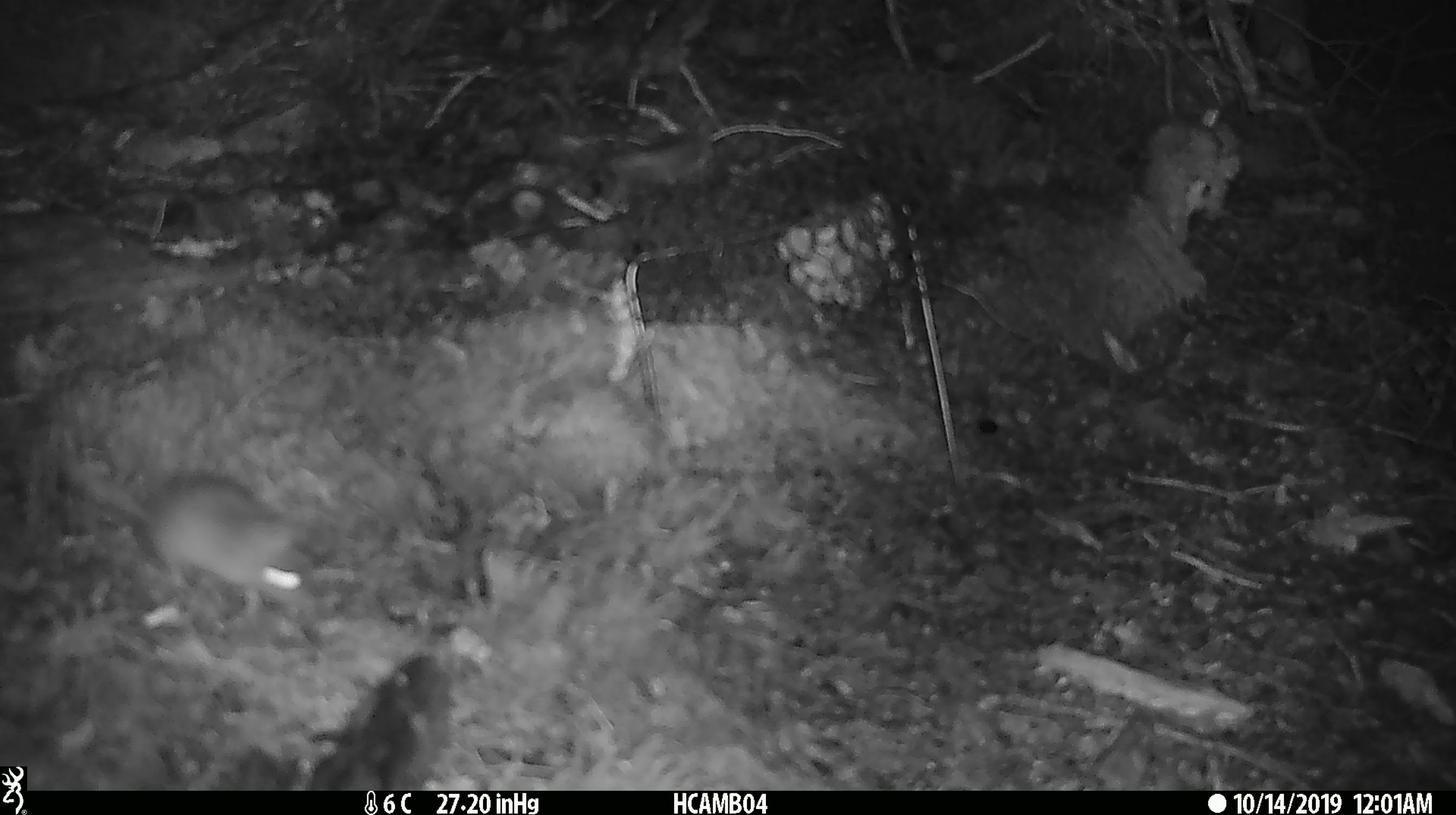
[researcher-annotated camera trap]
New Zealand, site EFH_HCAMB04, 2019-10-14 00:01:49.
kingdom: Animalia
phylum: Chordata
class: Mammalia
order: Rodentia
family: Muridae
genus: Mus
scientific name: Mus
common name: mouse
Mouse (Mus).